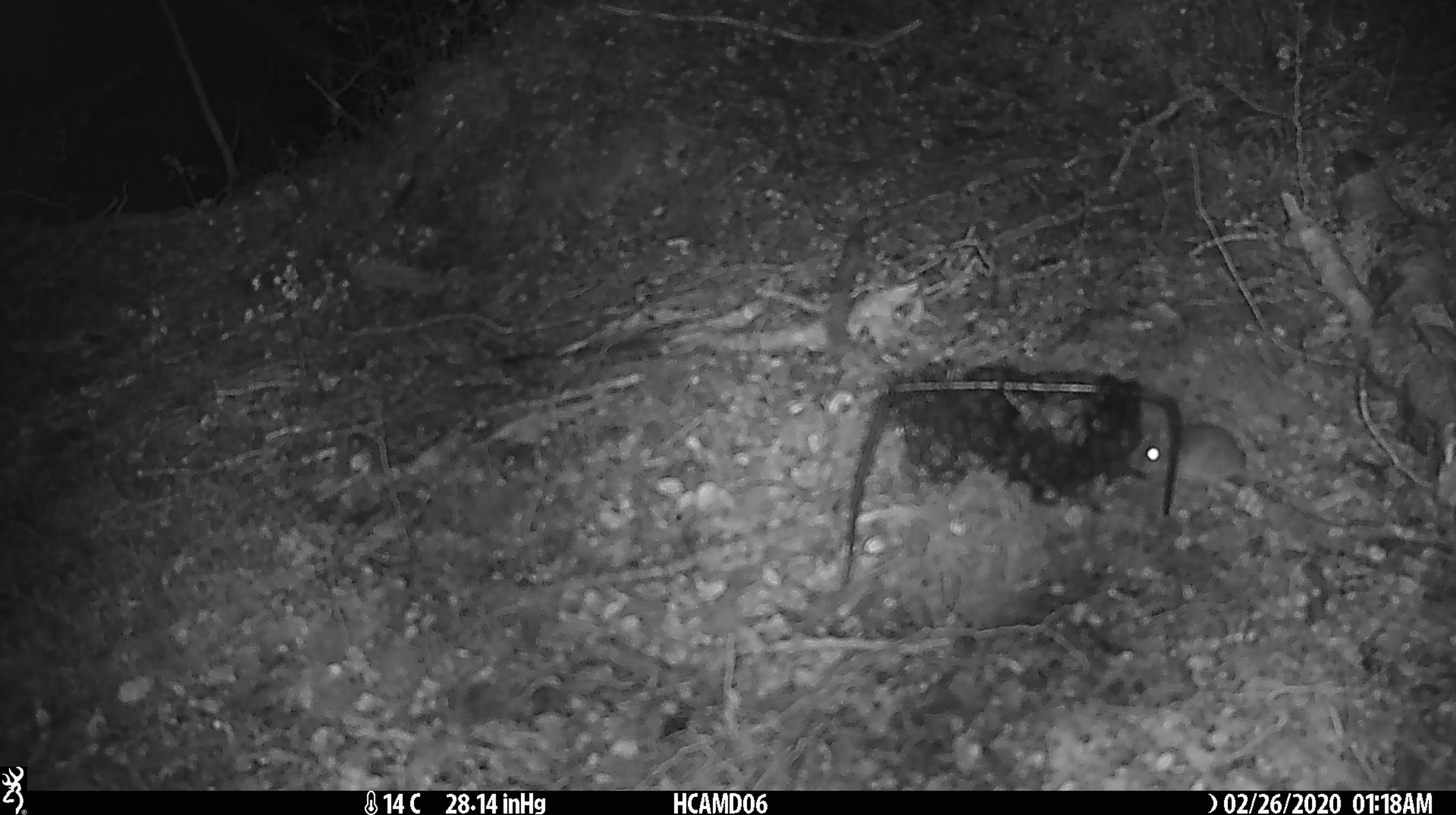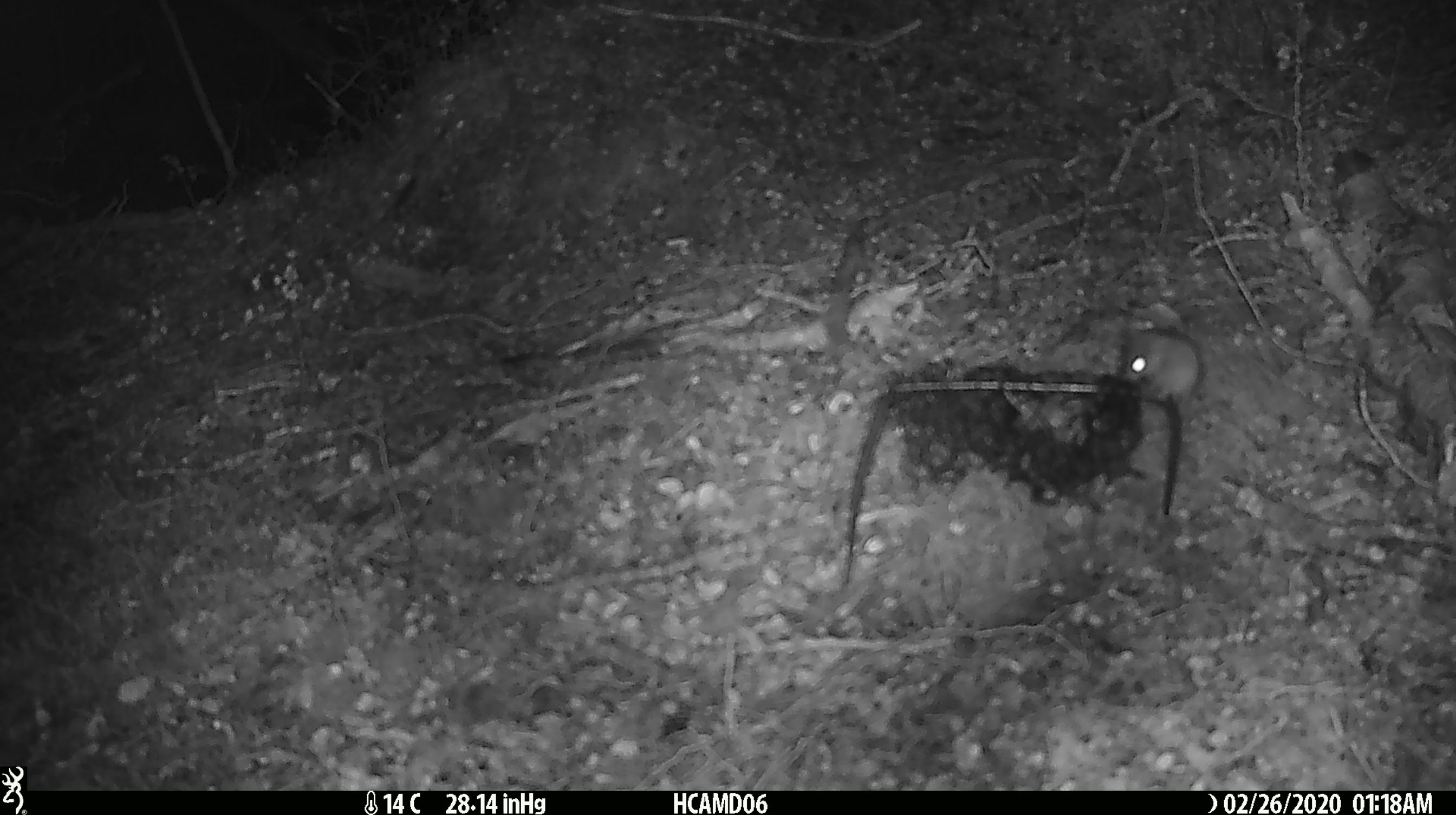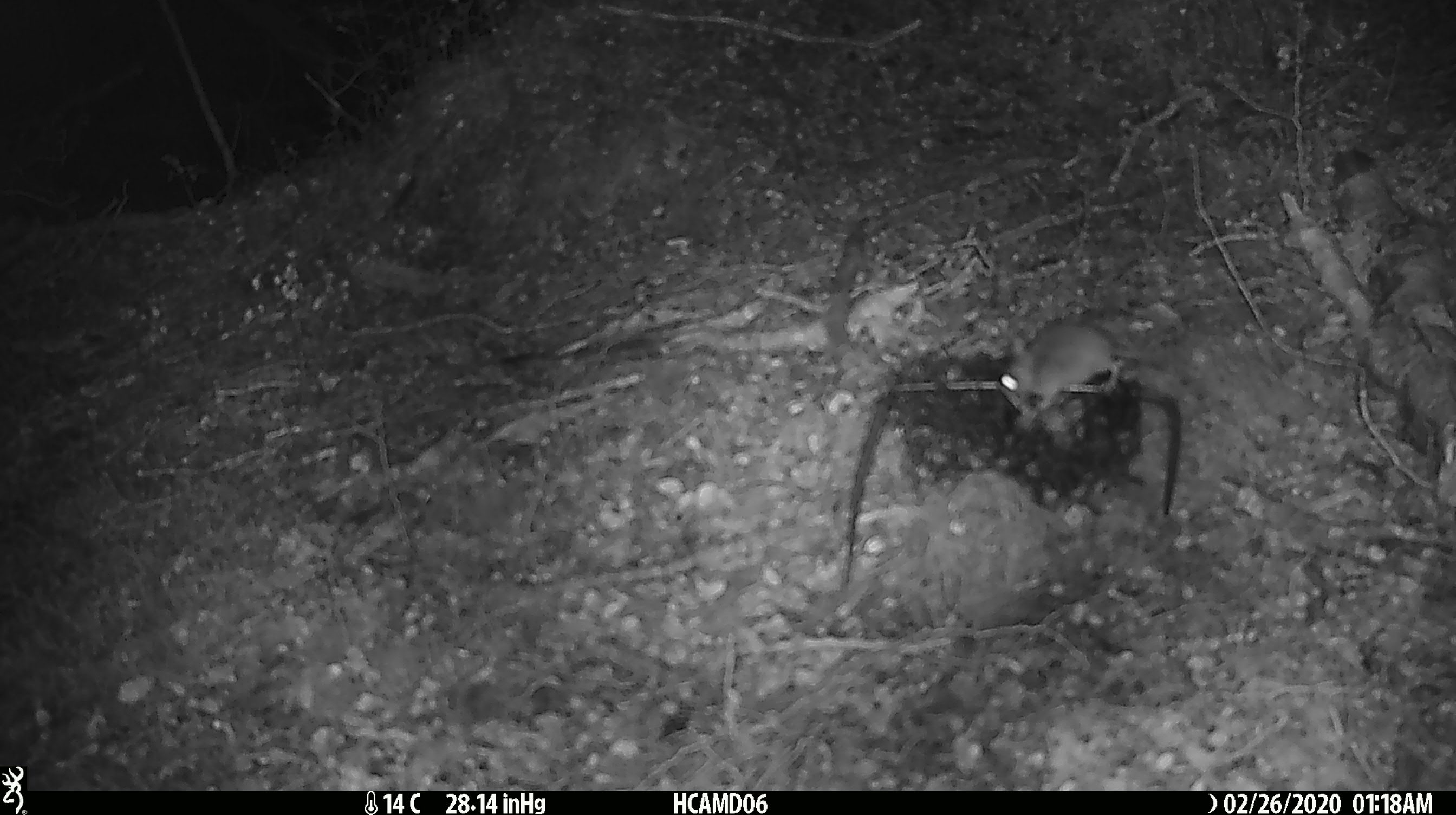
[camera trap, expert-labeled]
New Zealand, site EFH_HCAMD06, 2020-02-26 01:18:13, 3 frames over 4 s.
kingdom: Animalia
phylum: Chordata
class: Mammalia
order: Rodentia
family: Muridae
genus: Mus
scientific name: Mus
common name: mouse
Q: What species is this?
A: Mouse (Mus).